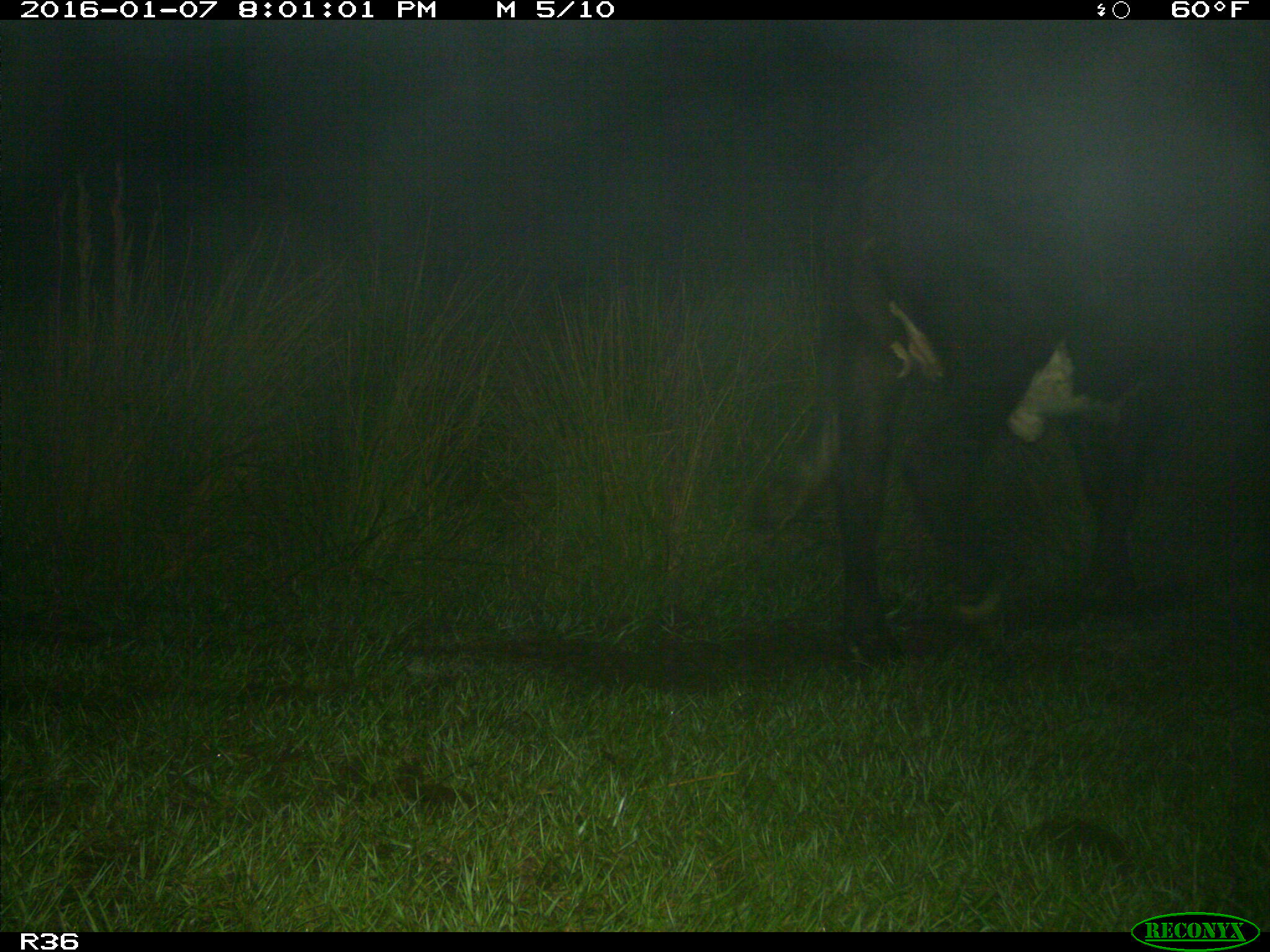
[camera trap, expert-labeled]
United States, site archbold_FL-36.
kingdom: Animalia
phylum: Chordata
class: Mammalia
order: Artiodactyla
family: Bovidae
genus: Bos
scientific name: Bos taurus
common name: domestic cow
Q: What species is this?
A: Bos taurus (domestic cow).